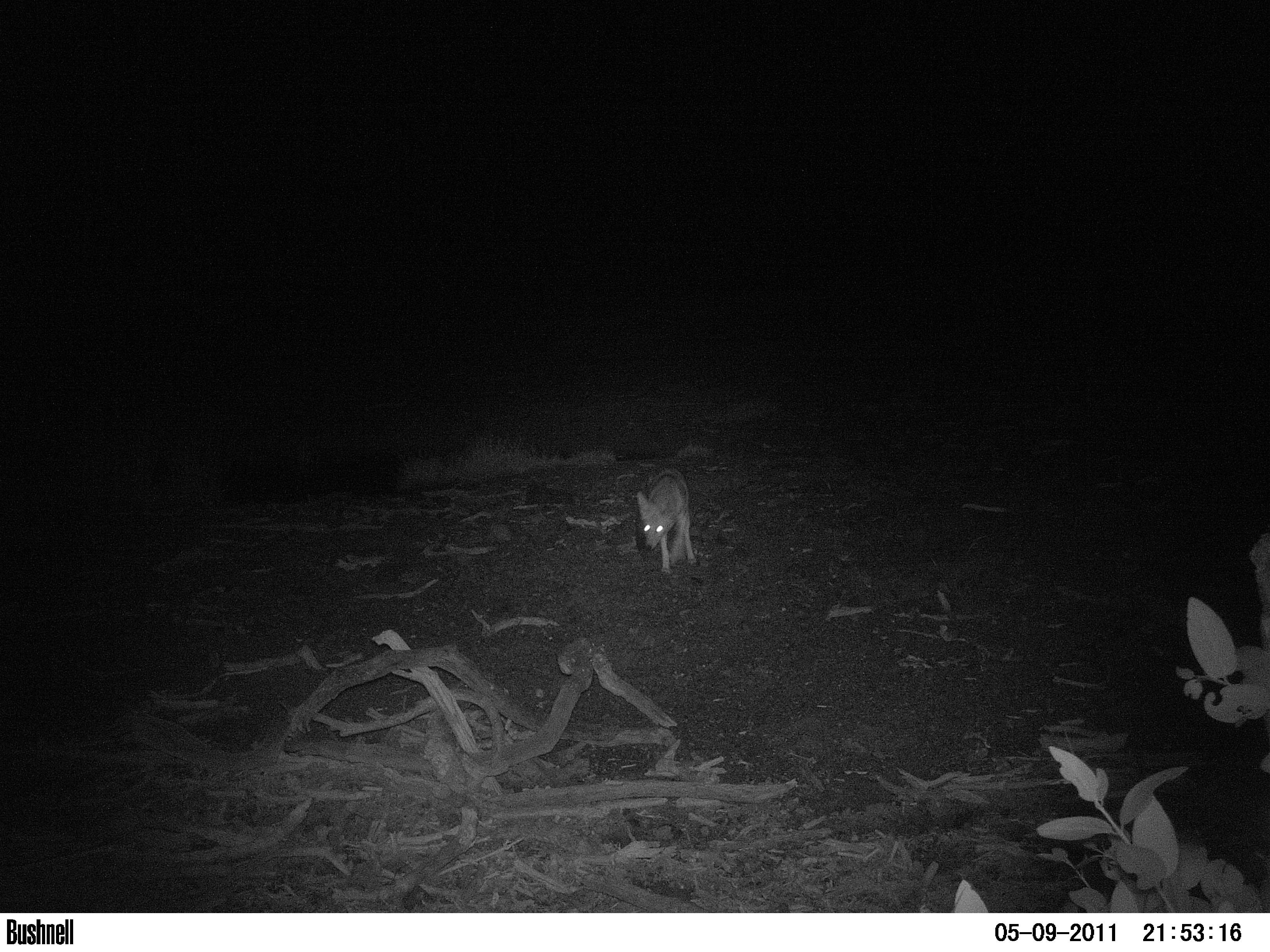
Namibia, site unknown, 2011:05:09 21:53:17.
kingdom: Animalia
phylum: Chordata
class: Mammalia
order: Carnivora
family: Canidae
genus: Lupulella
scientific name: Lupulella mesomelas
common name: black-backed jackal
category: canis mesomelas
Canis mesomelas (black-backed jackal) (Lupulella mesomelas).